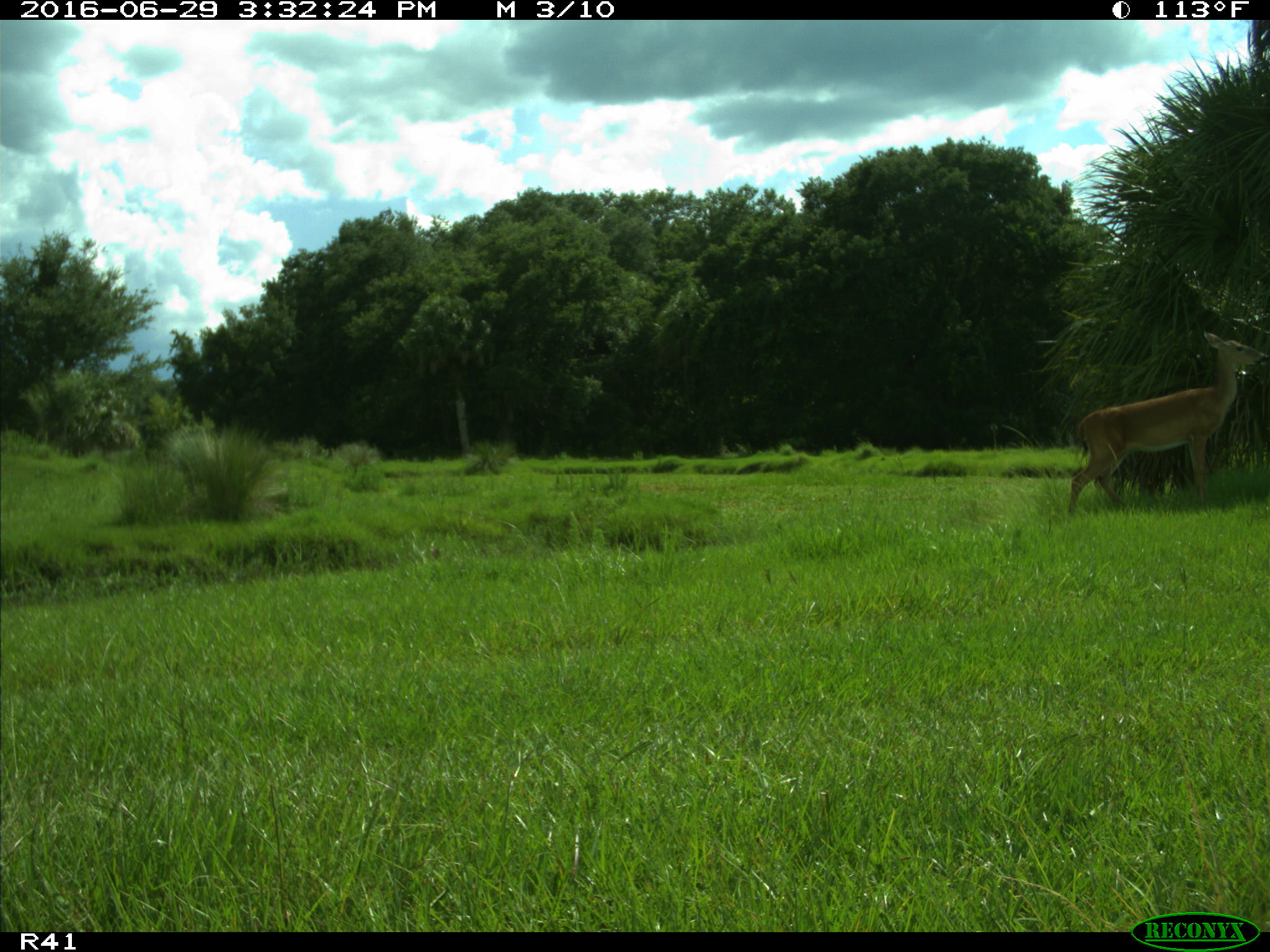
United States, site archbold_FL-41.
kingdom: Animalia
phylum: Chordata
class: Mammalia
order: Artiodactyla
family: Cervidae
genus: Odocoileus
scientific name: Odocoileus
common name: deer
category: unidentified deer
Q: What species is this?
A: Unidentified deer (deer) (Odocoileus).